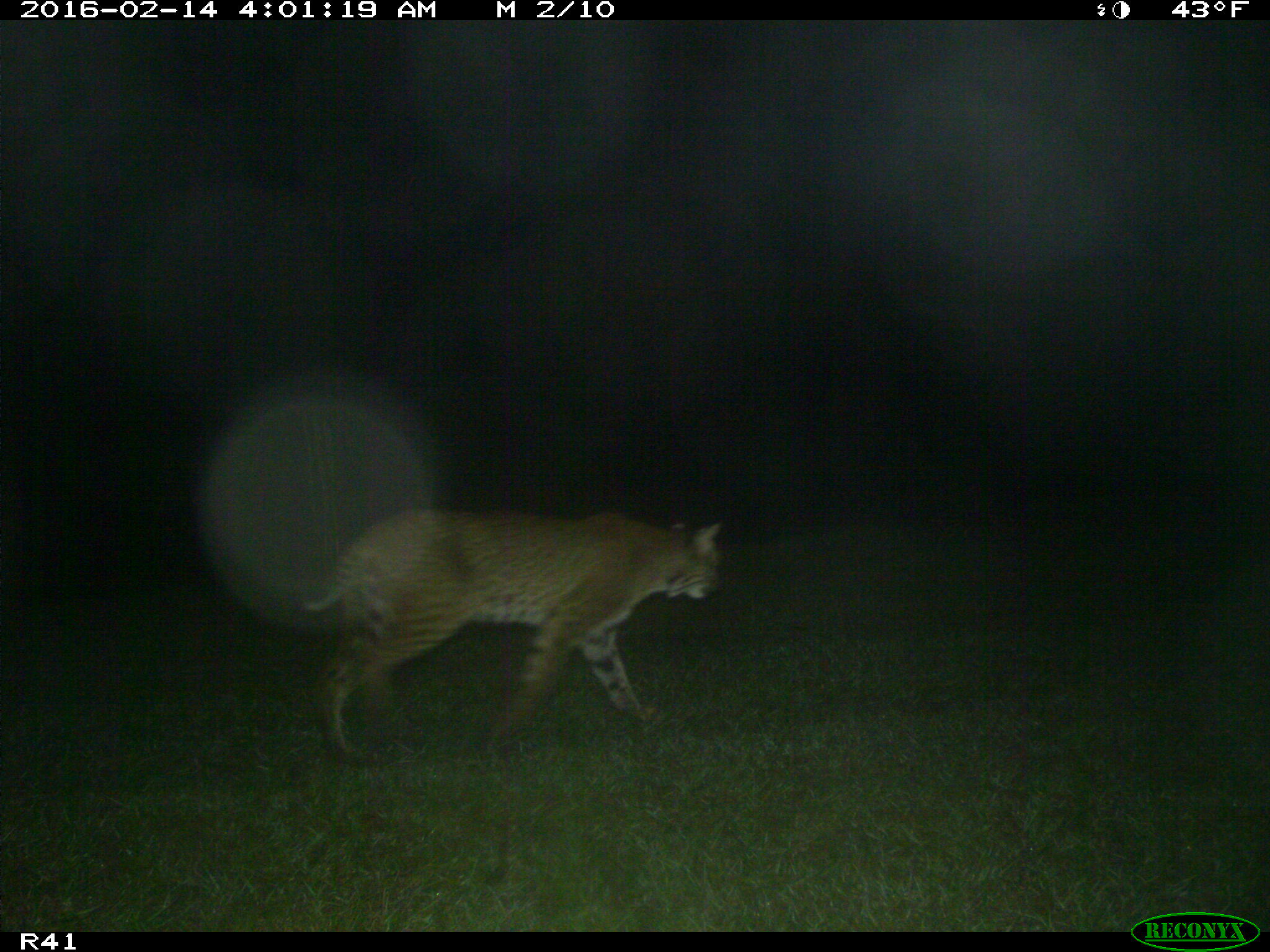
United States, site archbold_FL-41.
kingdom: Animalia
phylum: Chordata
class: Mammalia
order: Carnivora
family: Felidae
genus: Lynx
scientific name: Lynx rufus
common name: bobcat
Lynx rufus (bobcat).